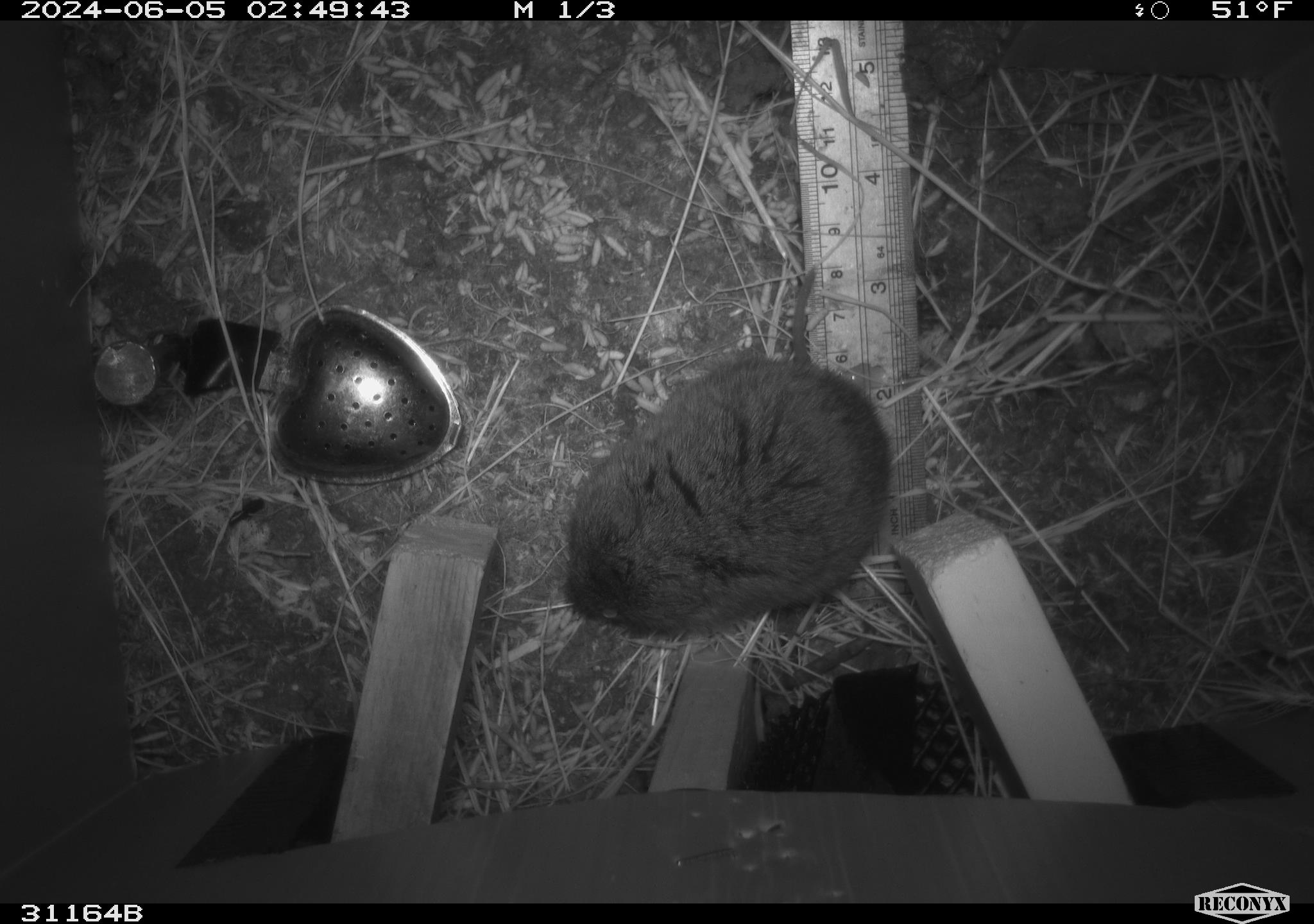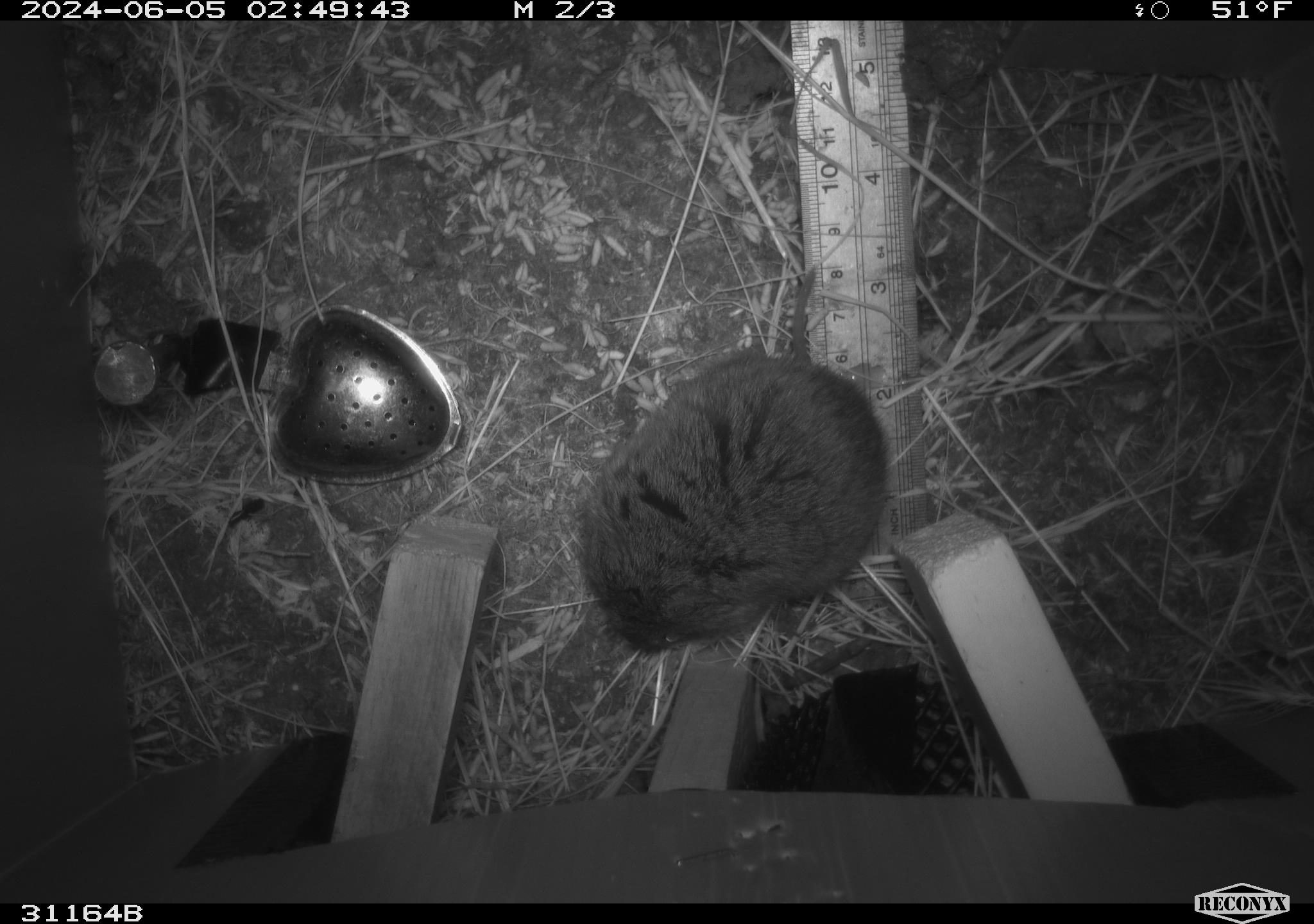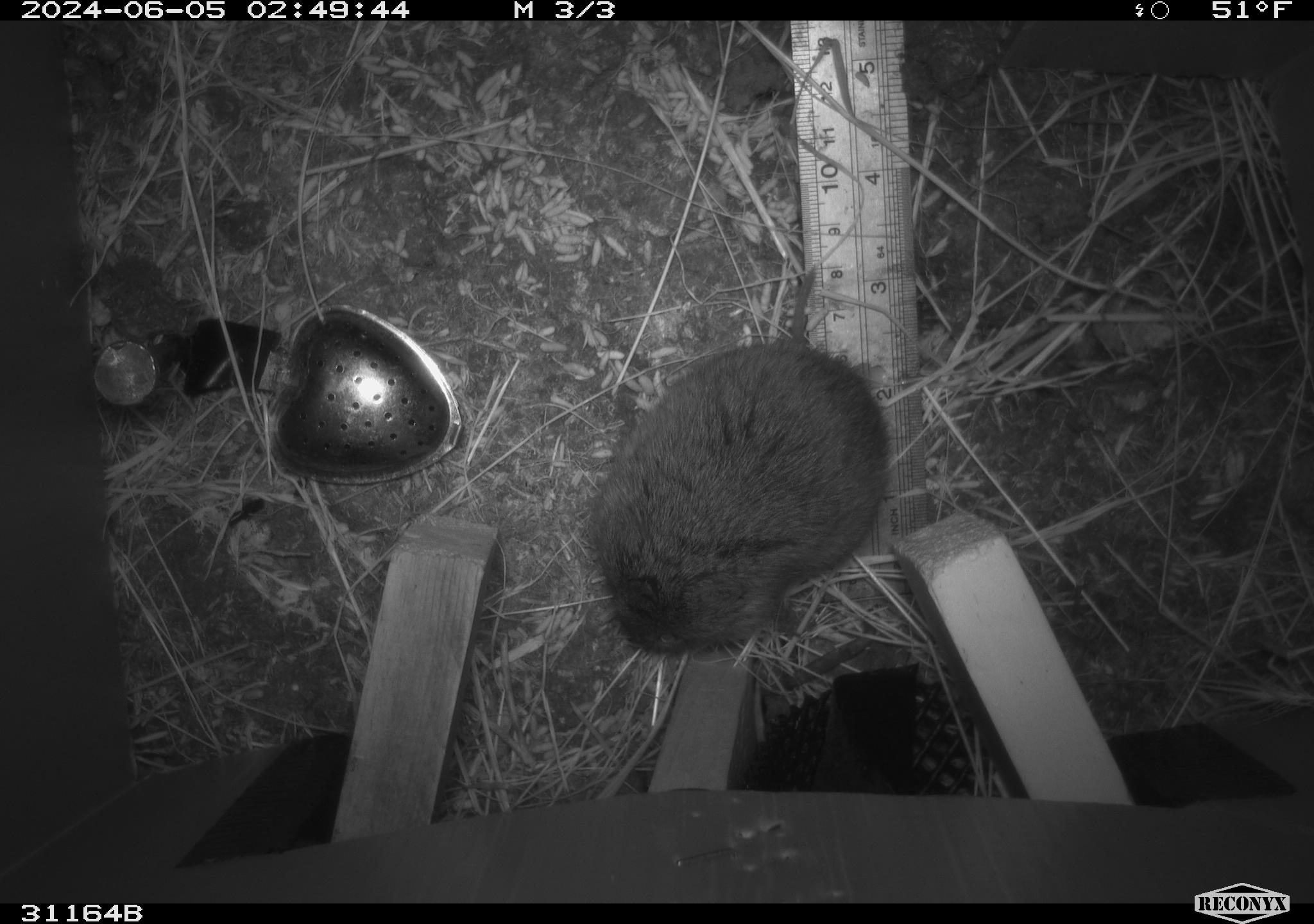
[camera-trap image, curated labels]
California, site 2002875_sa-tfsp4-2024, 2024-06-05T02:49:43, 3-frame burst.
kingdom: Animalia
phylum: Chordata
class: Mammalia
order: Rodentia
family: Cricetidae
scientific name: Arvicolinae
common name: voles, lemmings, and muskrats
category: arvicolinae subfamily